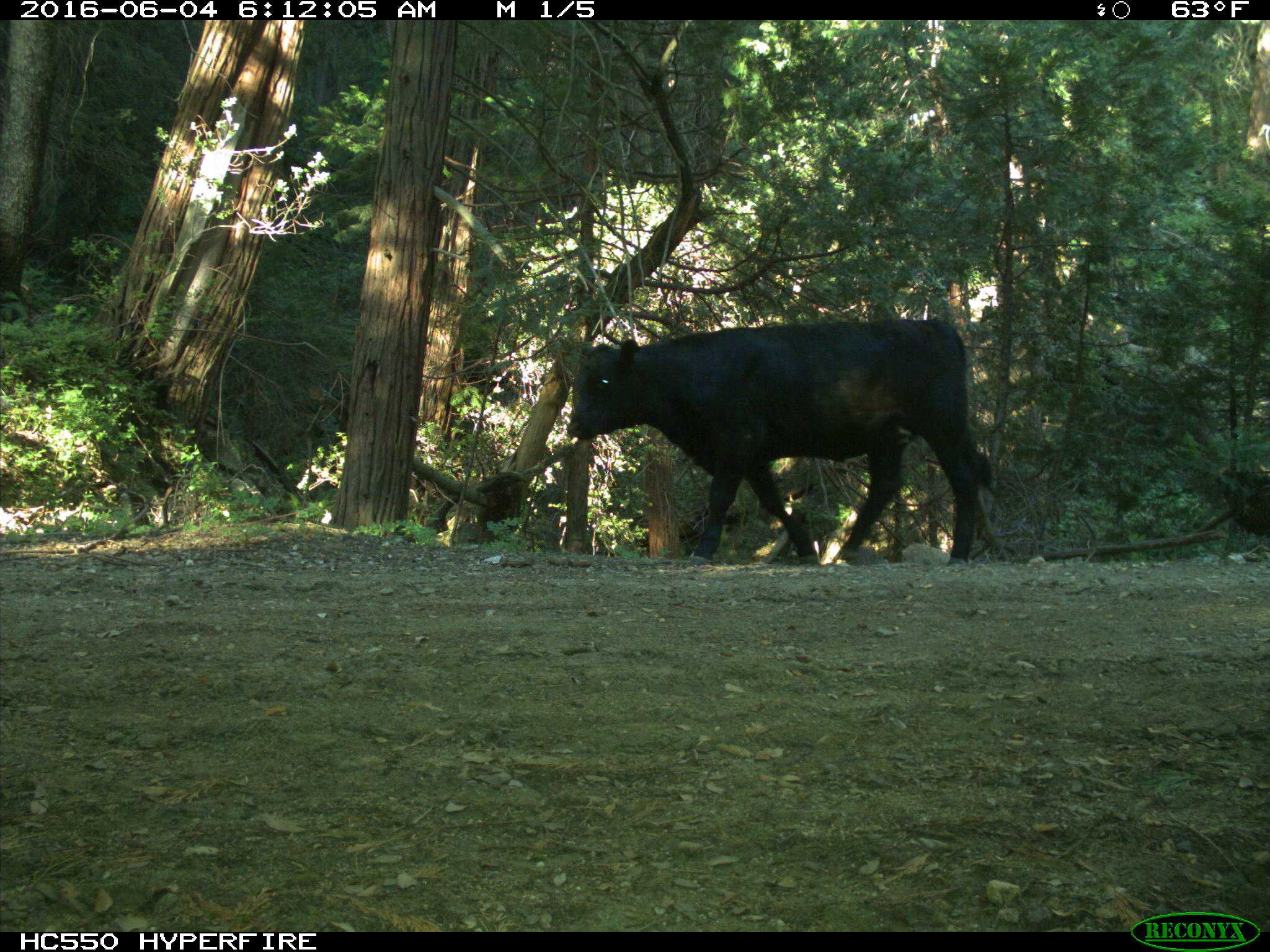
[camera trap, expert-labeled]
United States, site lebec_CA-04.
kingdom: Animalia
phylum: Chordata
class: Mammalia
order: Artiodactyla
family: Bovidae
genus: Bos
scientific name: Bos taurus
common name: domestic cow